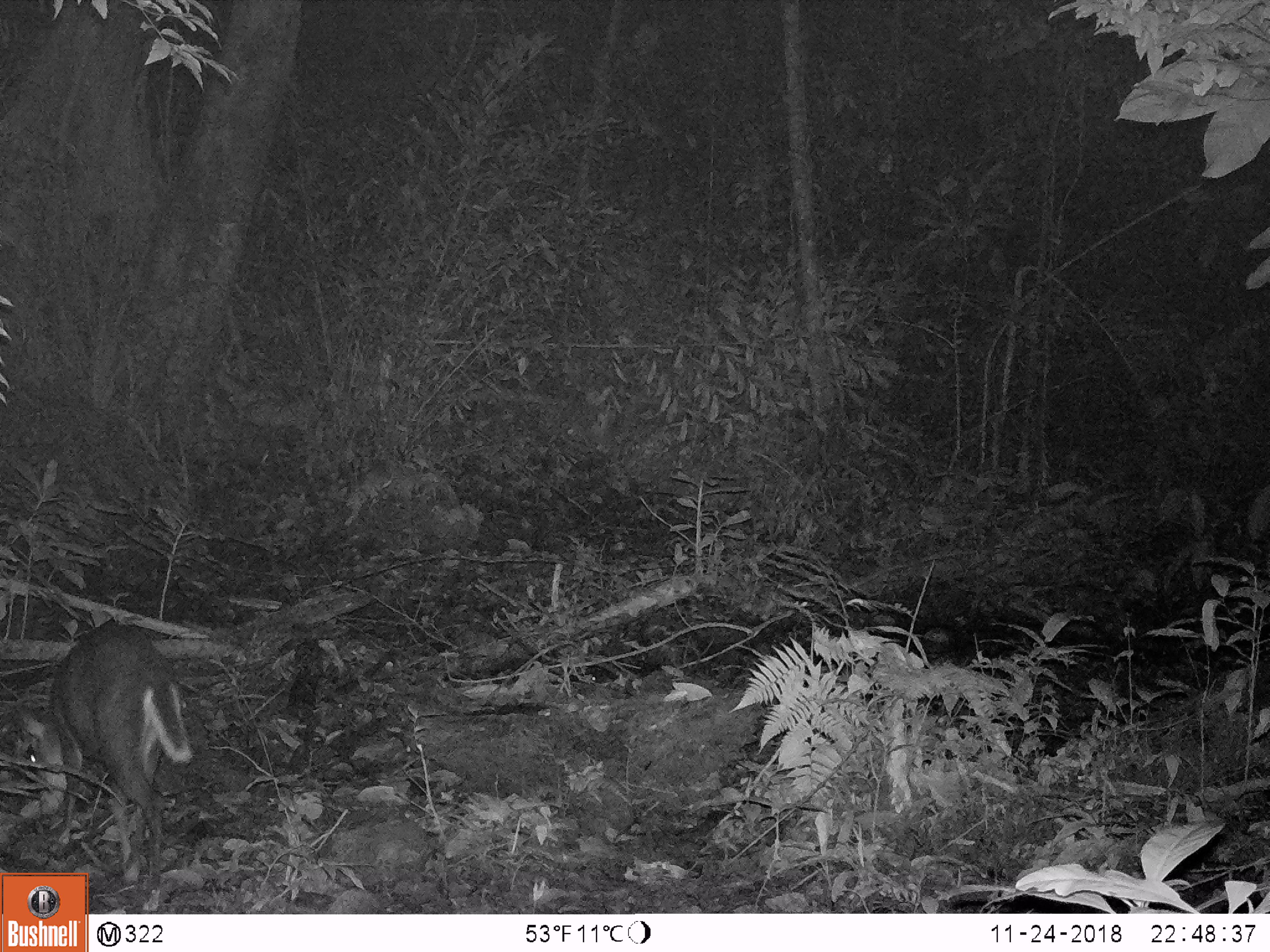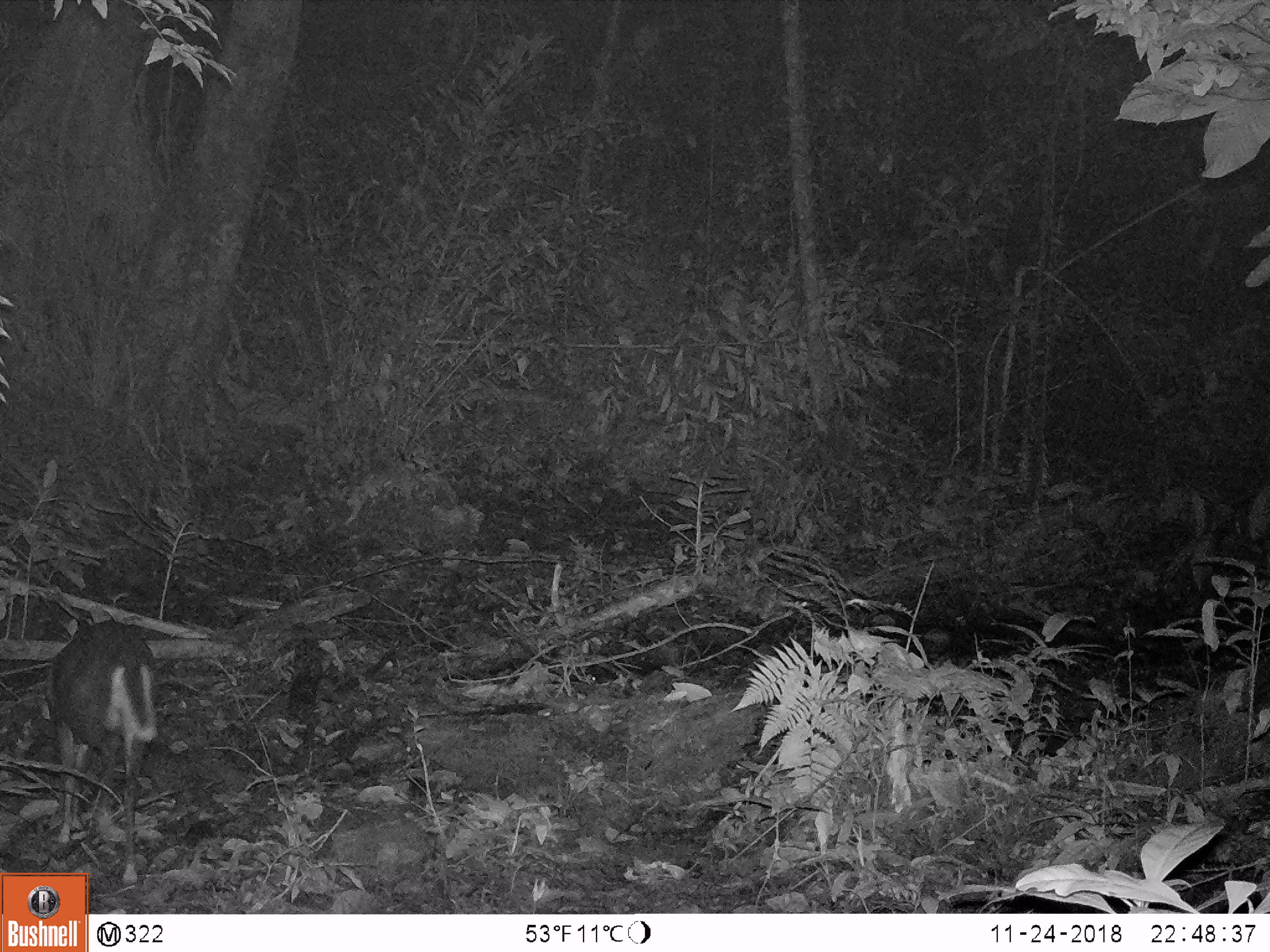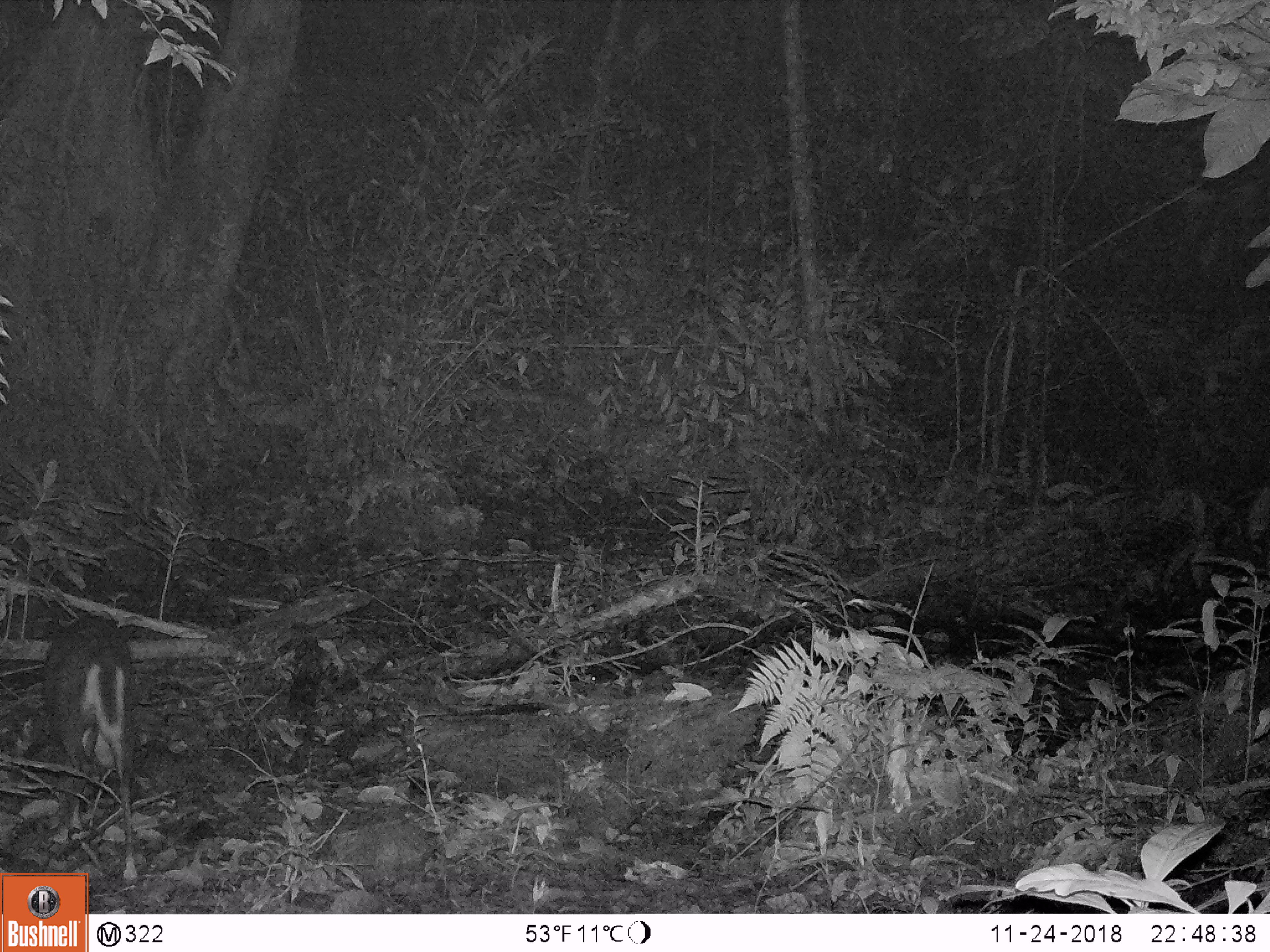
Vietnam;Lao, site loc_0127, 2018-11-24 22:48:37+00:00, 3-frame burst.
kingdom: Animalia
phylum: Chordata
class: Mammalia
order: Artiodactyla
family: Cervidae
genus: Muntiacus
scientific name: Muntiacus rooseveltorum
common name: roosevelt's muntjac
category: roosevelts muntjac group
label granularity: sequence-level